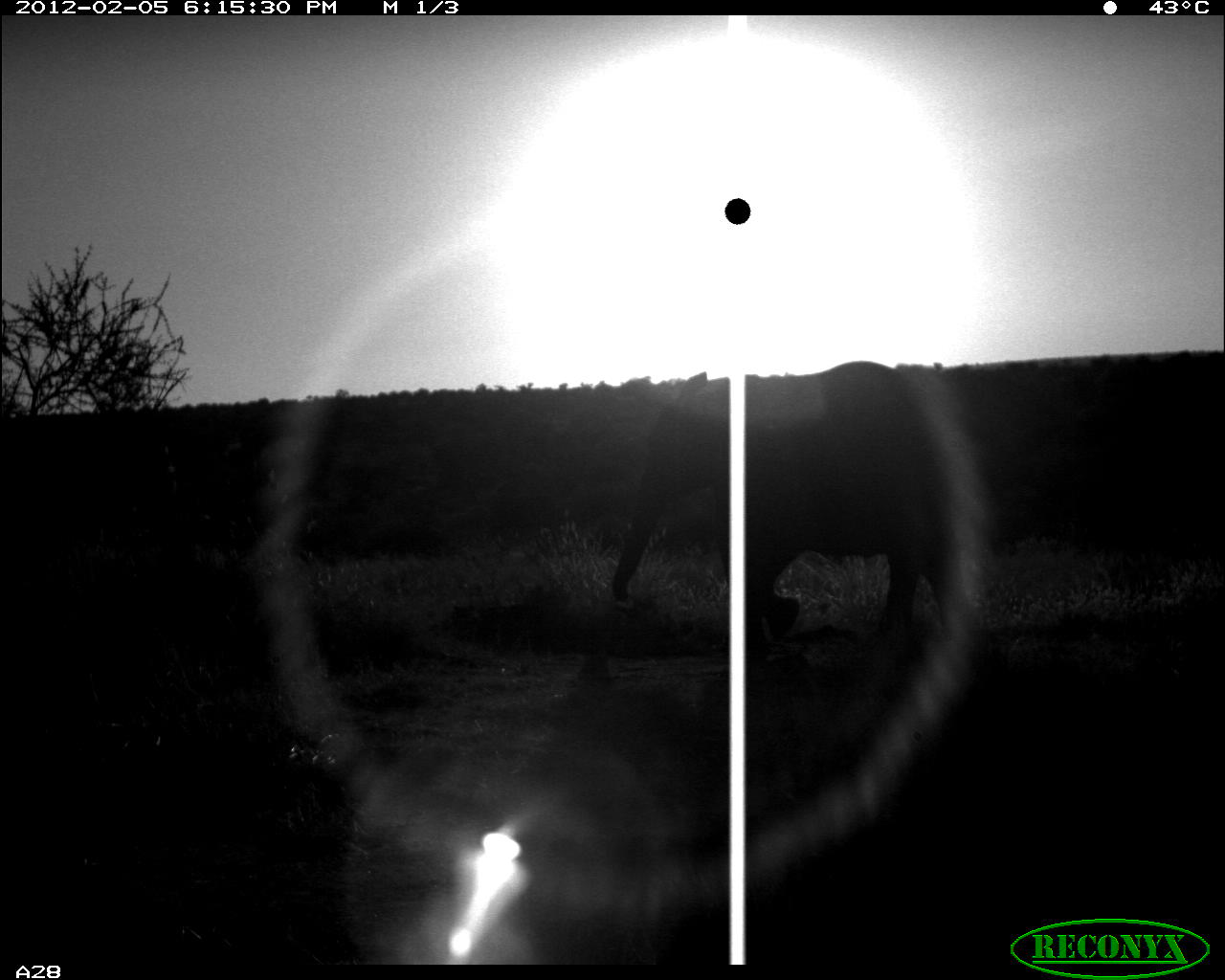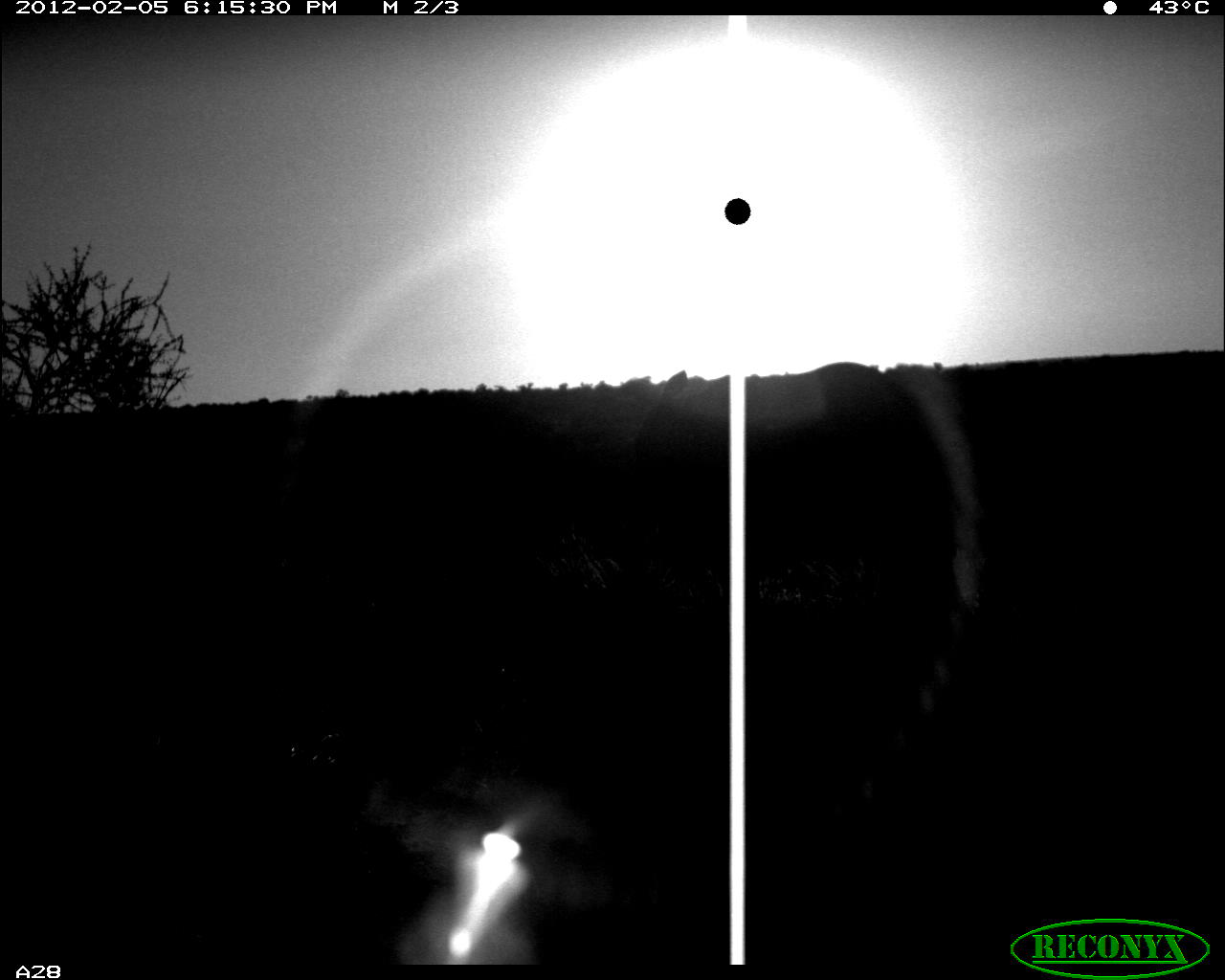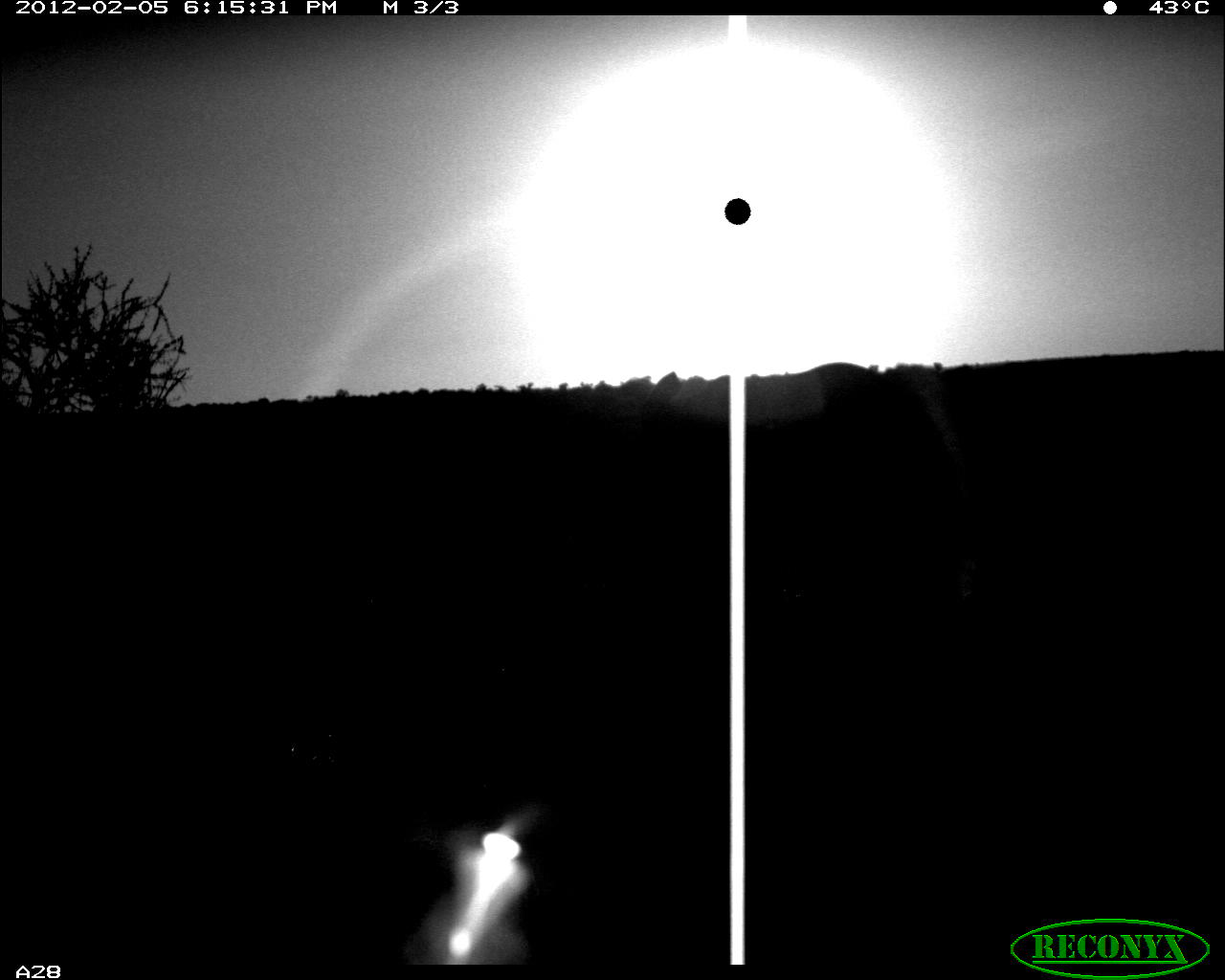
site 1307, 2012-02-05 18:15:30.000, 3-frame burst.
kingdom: Animalia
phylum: Chordata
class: Mammalia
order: Proboscidea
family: Elephantidae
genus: Loxodonta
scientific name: Loxodonta africana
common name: african bush elephant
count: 1